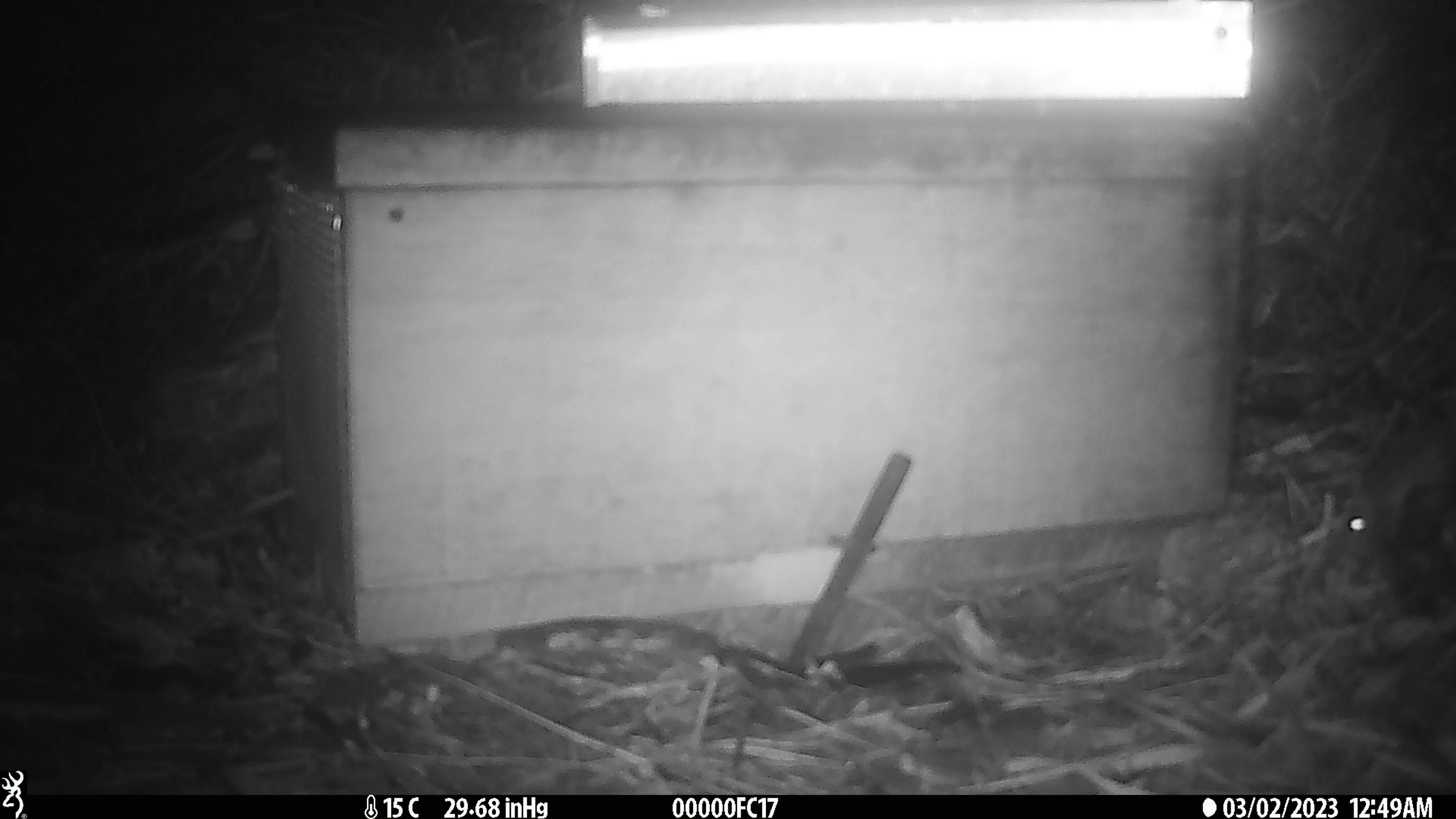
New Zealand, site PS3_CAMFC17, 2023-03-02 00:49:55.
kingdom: Animalia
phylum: Chordata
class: Mammalia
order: Rodentia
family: Muridae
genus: Mus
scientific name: Mus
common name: mouse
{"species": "mouse (Mus)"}